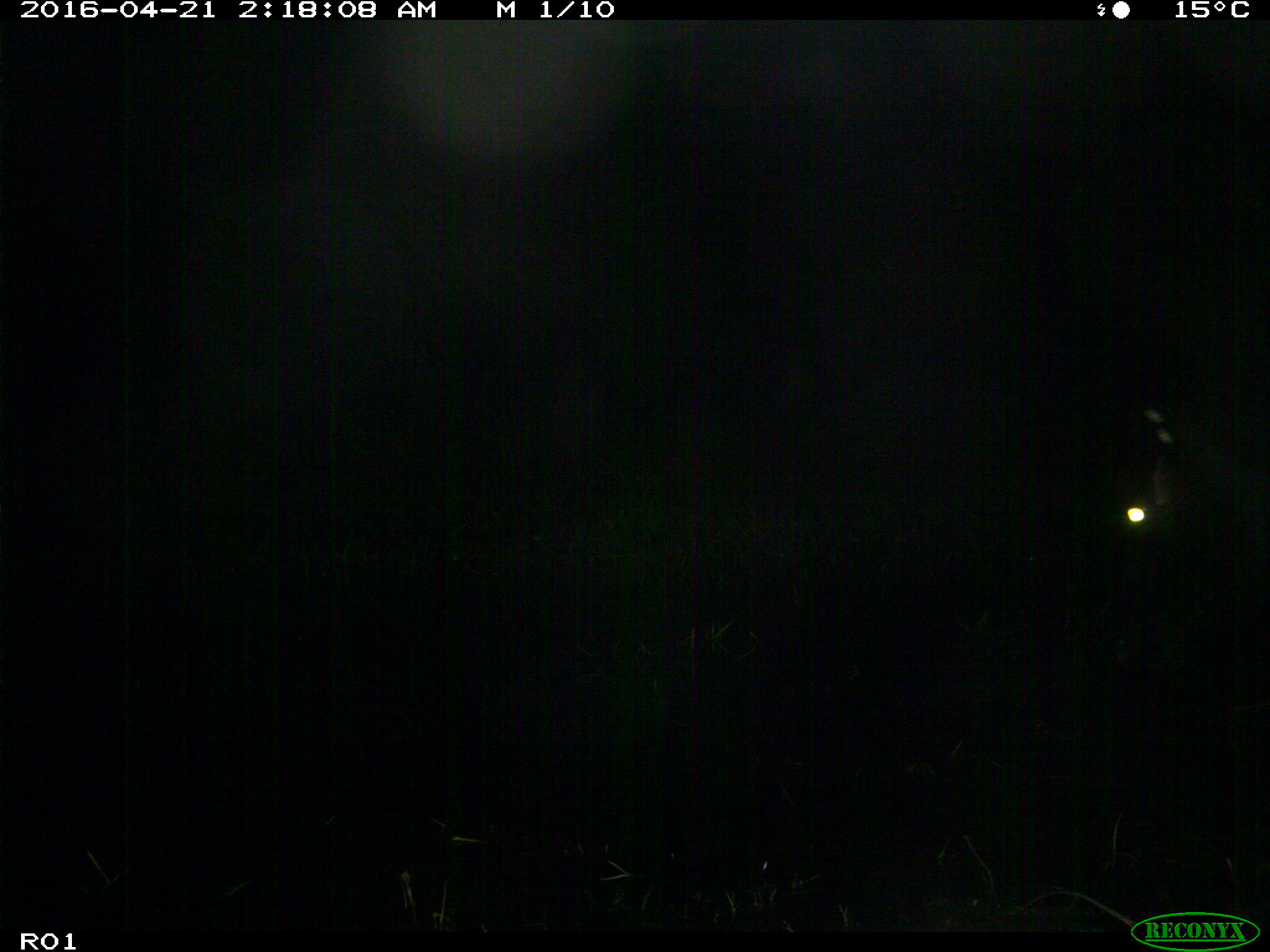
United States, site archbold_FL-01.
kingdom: Animalia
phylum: Chordata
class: Mammalia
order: Artiodactyla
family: Bovidae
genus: Bos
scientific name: Bos taurus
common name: domestic cow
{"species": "Bos taurus (domestic cow)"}